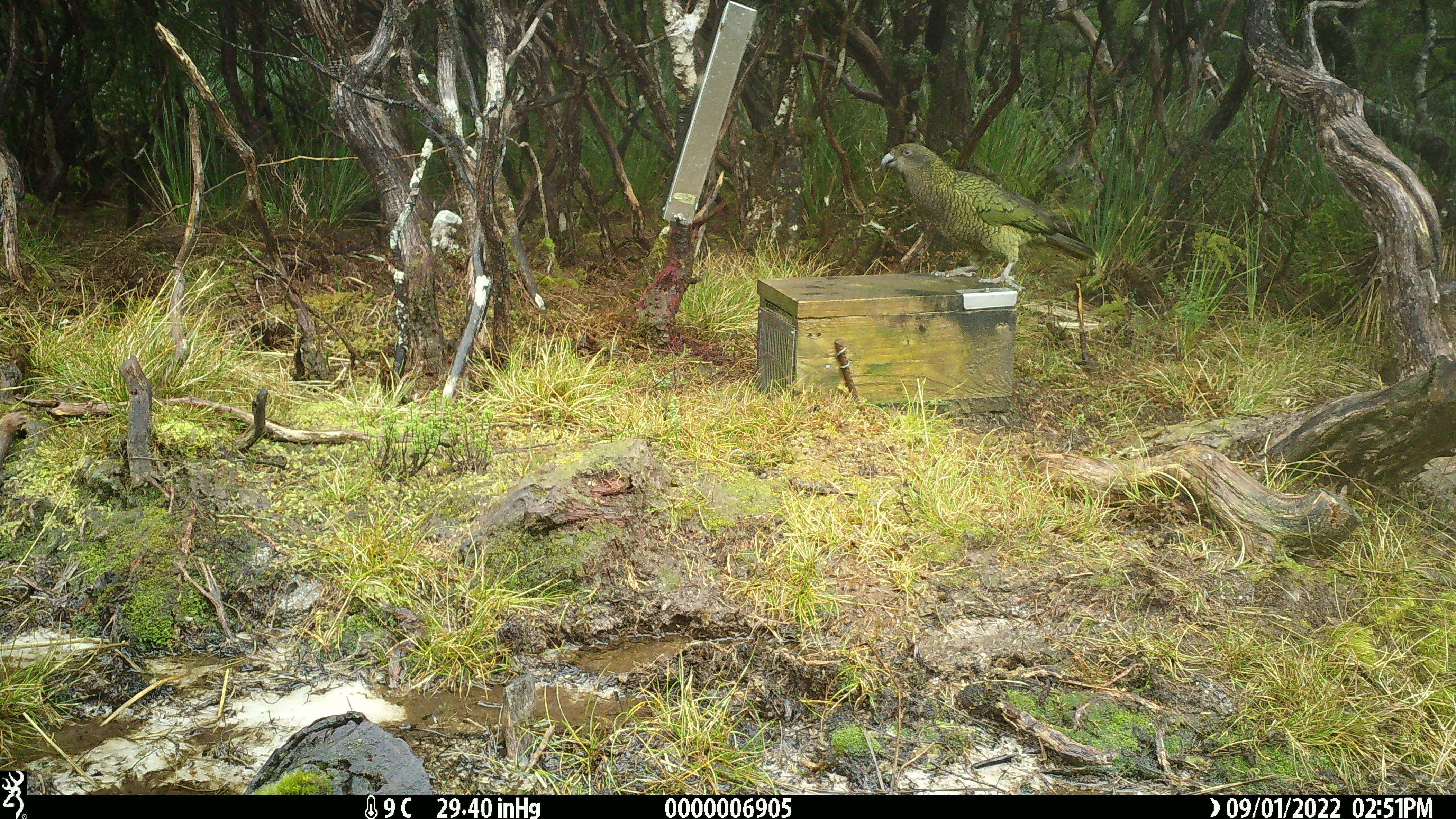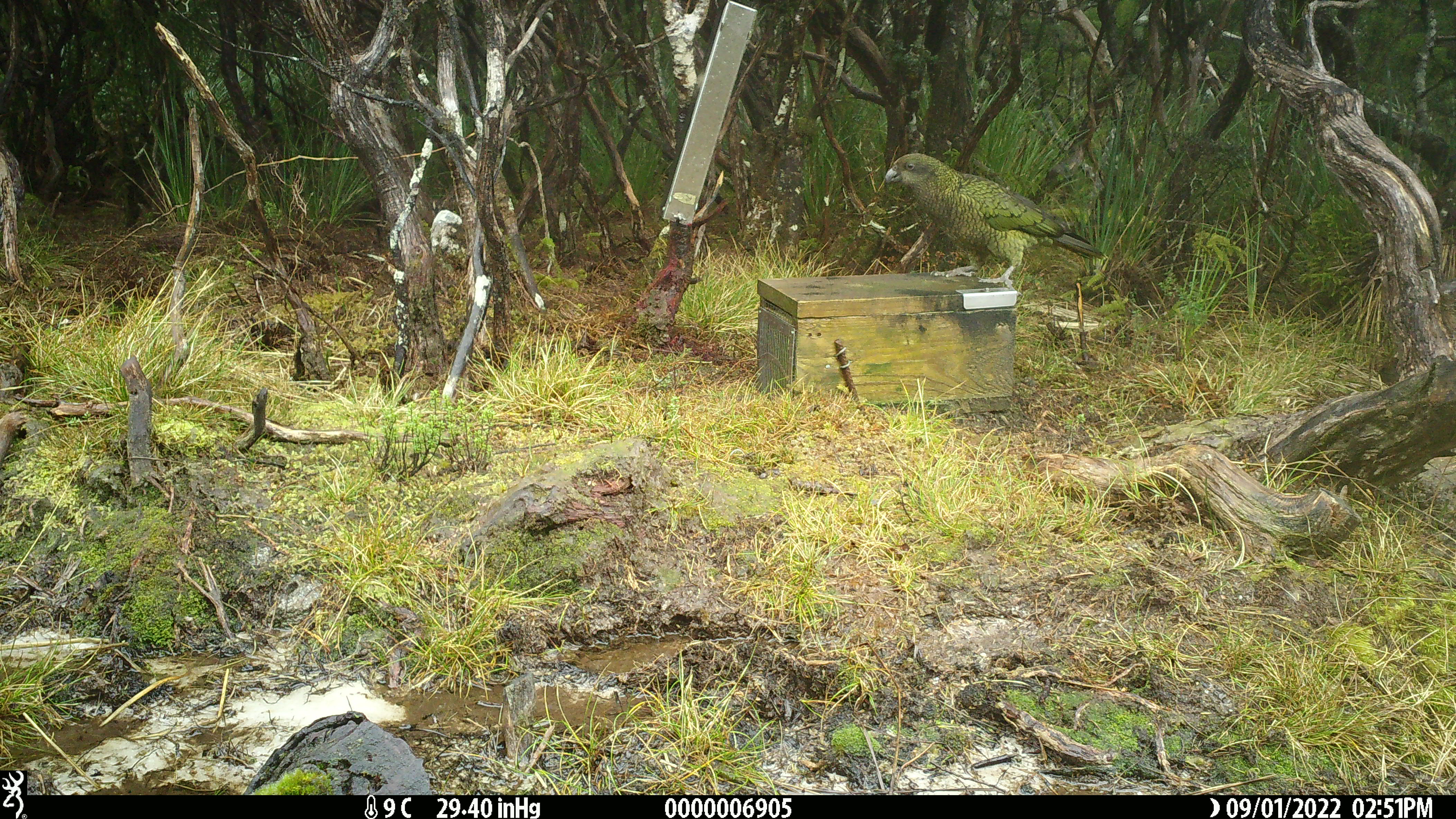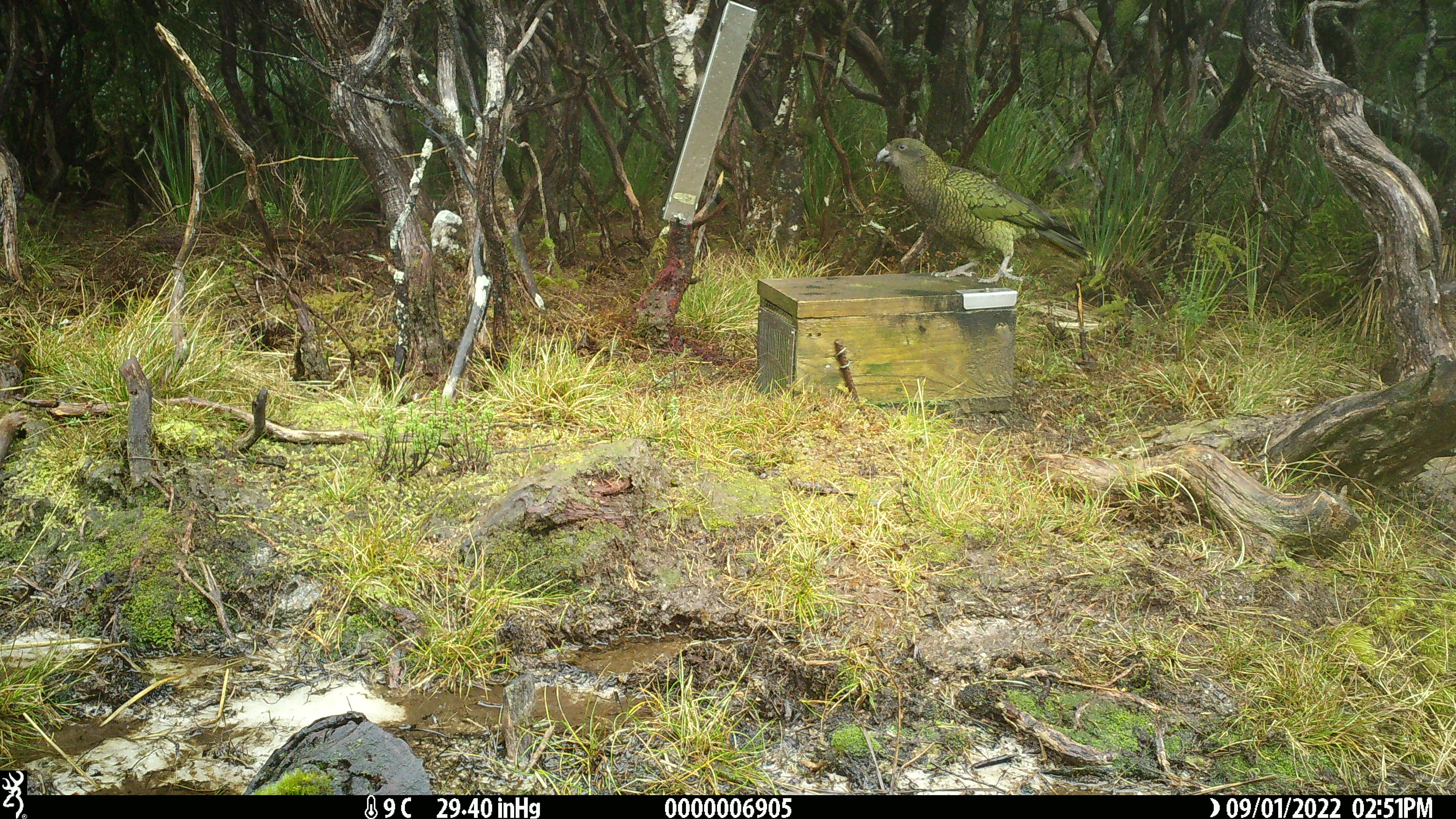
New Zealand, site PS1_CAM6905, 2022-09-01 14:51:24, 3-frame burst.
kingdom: Animalia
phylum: Chordata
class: Aves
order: Psittaciformes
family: Strigopidae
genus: Nestor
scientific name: Nestor notabilis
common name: kea